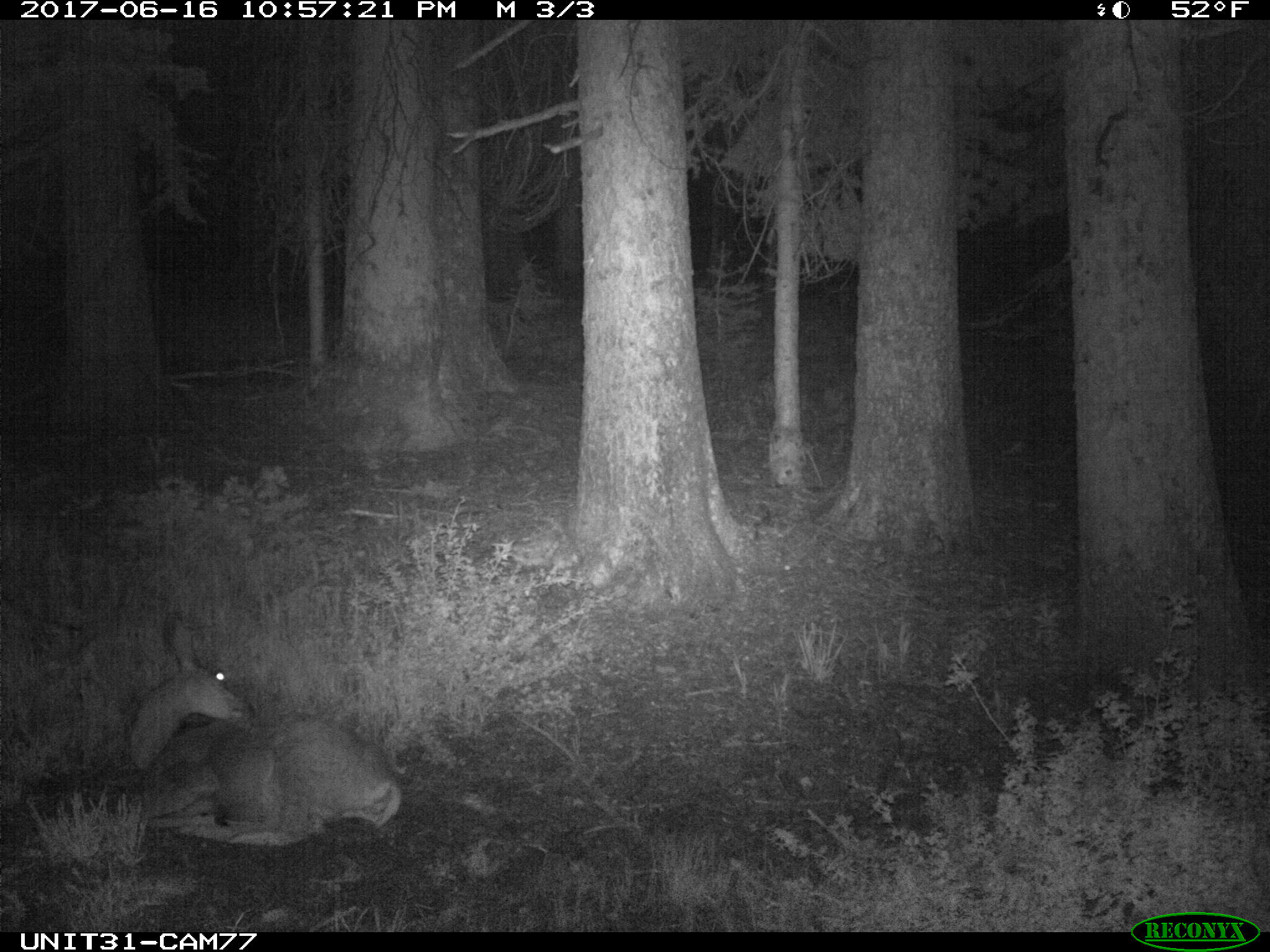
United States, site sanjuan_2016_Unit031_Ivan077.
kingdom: Animalia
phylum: Chordata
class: Mammalia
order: Artiodactyla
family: Cervidae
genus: Odocoileus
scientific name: Odocoileus hemionus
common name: mule deer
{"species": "Odocoileus hemionus (mule deer)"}